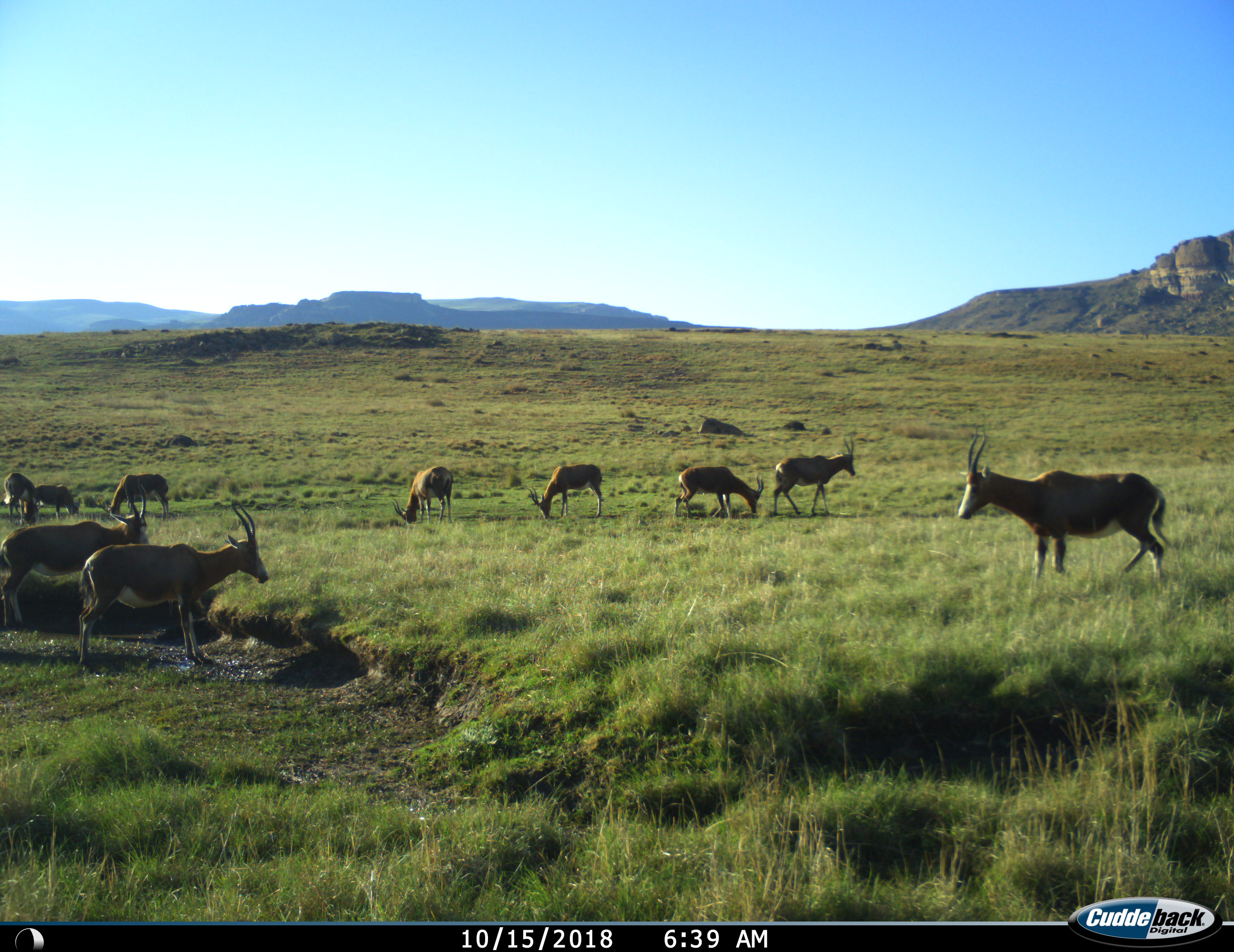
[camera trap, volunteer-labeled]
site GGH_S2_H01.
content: unidentified animal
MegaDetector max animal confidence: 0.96